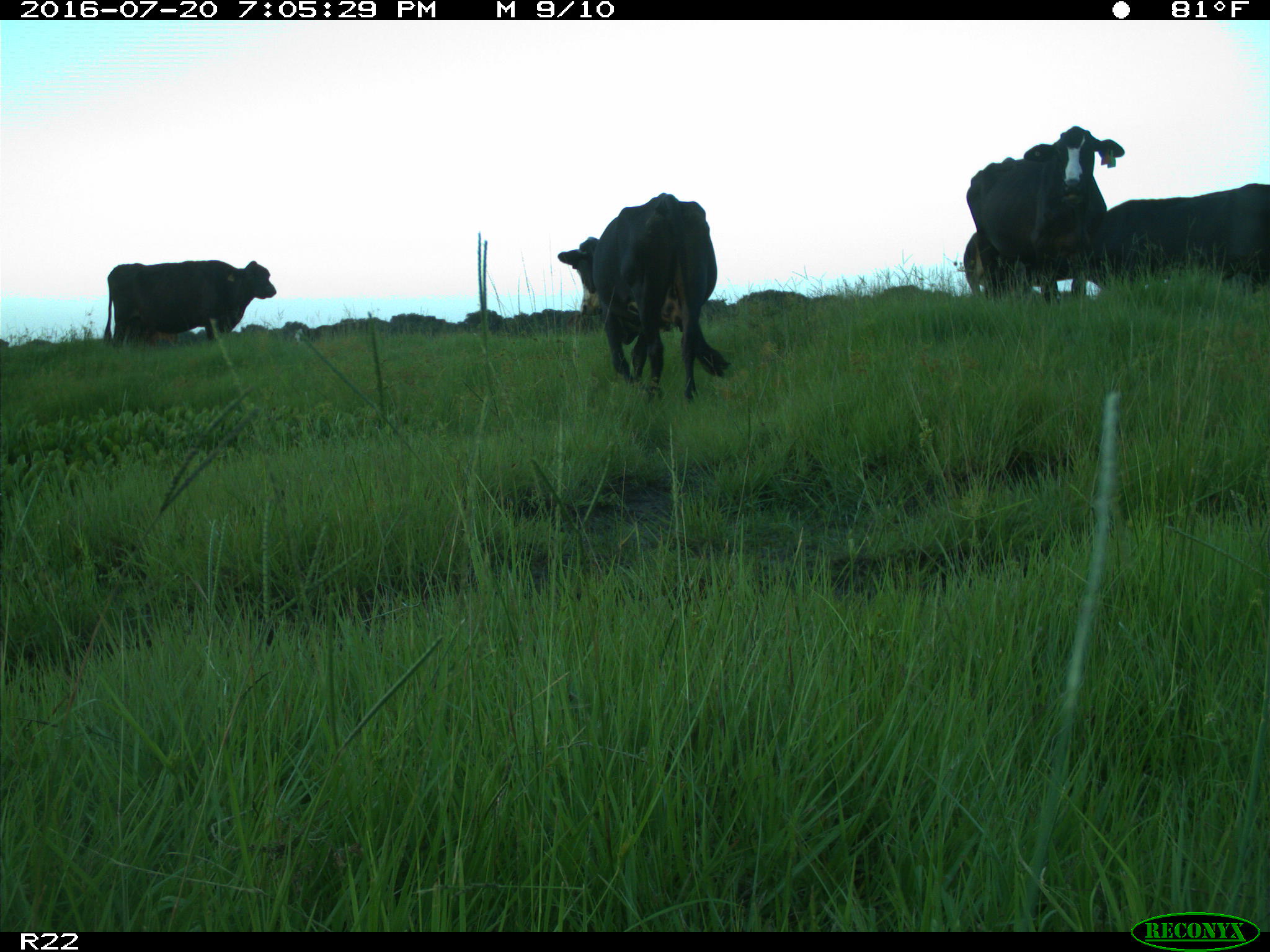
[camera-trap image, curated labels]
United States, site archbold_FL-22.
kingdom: Animalia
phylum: Chordata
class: Mammalia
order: Artiodactyla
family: Bovidae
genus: Bos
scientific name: Bos taurus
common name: domestic cow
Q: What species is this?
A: Bos taurus (domestic cow).